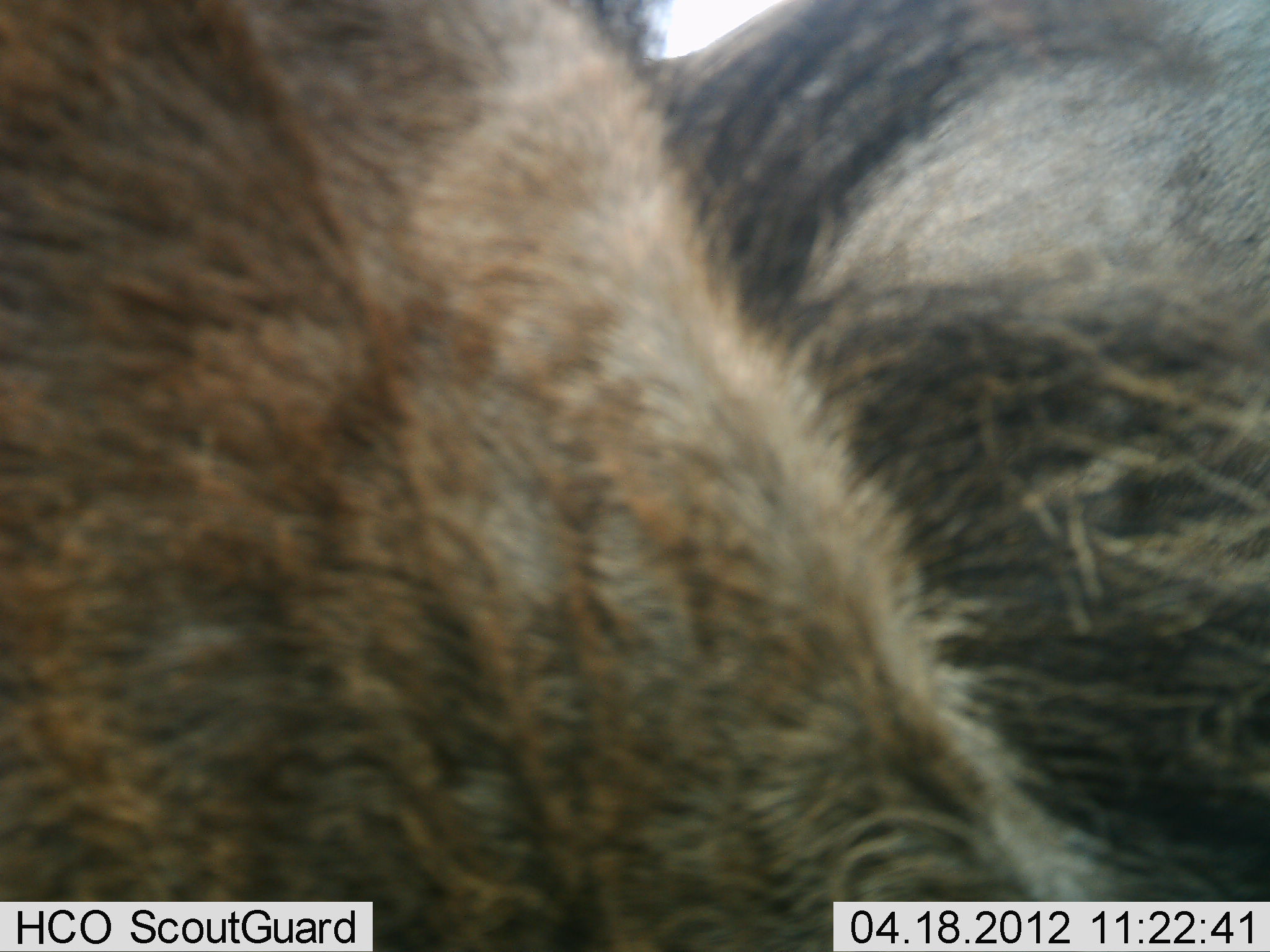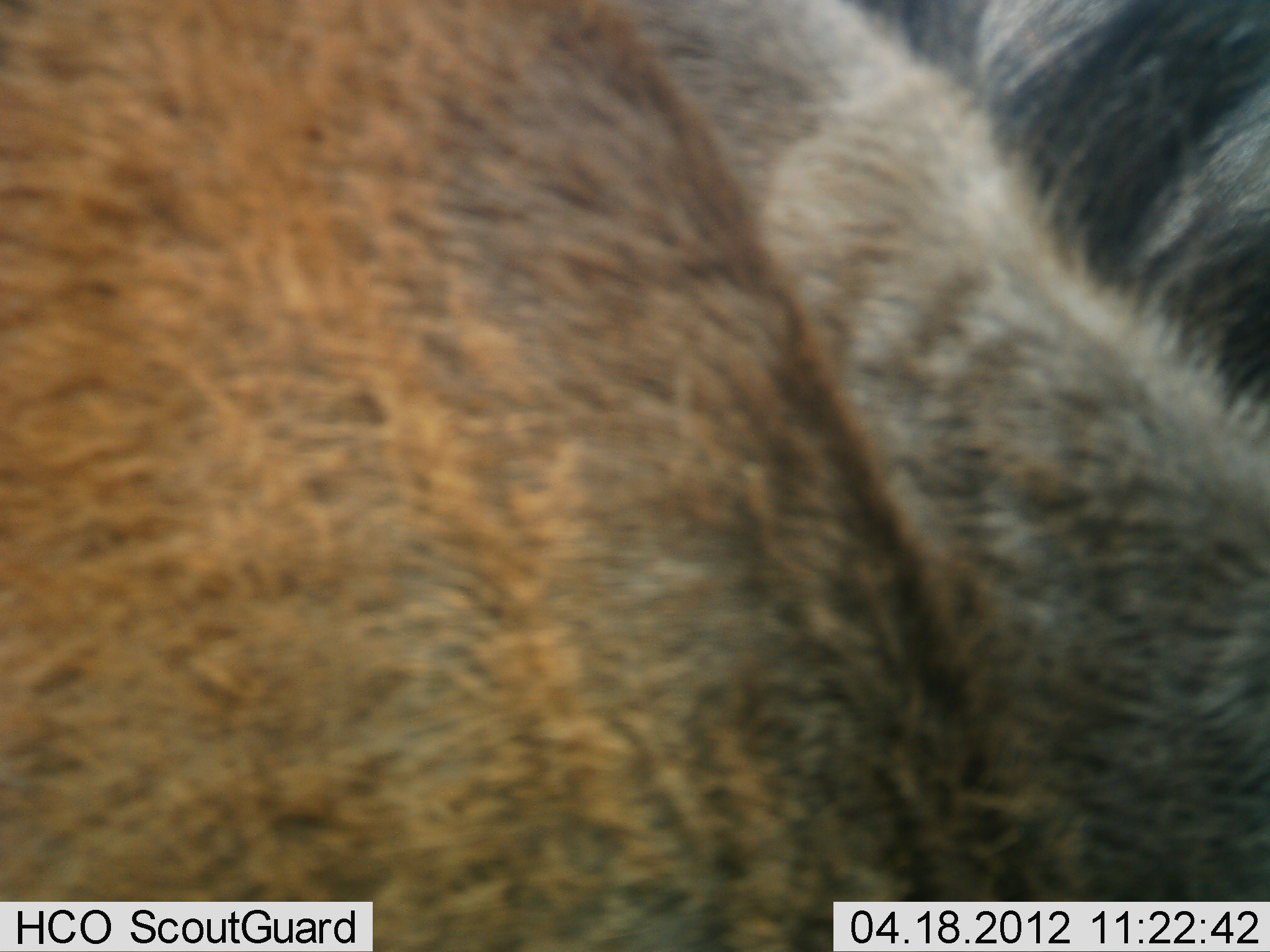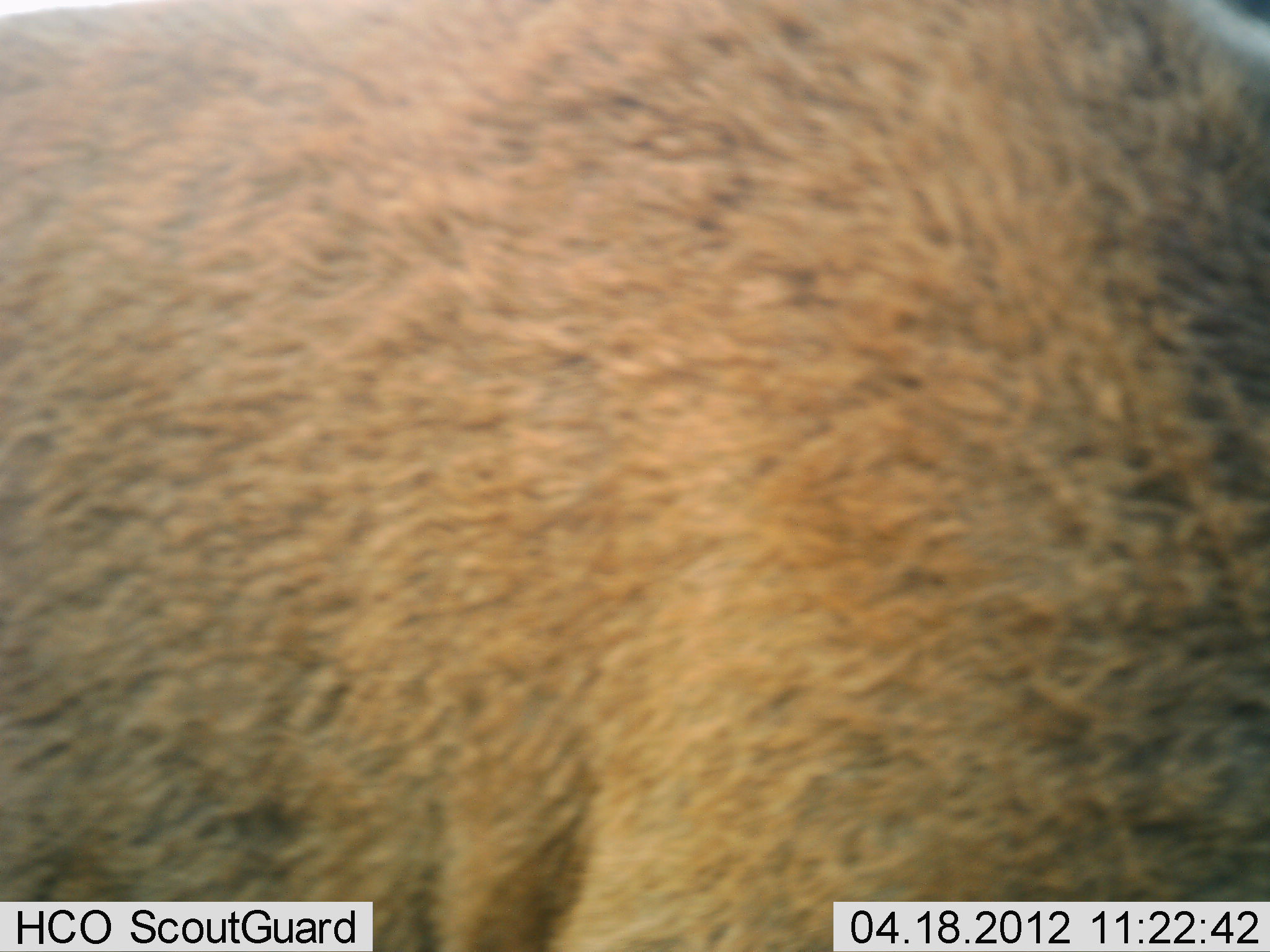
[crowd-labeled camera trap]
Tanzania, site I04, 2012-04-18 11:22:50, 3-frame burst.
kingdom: Animalia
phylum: Chordata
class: Mammalia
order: Artiodactyla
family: Bovidae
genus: Connochaetes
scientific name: Connochaetes taurinus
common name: blue wildebeest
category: wildebeest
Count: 1.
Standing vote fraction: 69%.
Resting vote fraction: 8%.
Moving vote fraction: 15%.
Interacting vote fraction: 0%.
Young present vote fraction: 8%.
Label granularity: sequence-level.